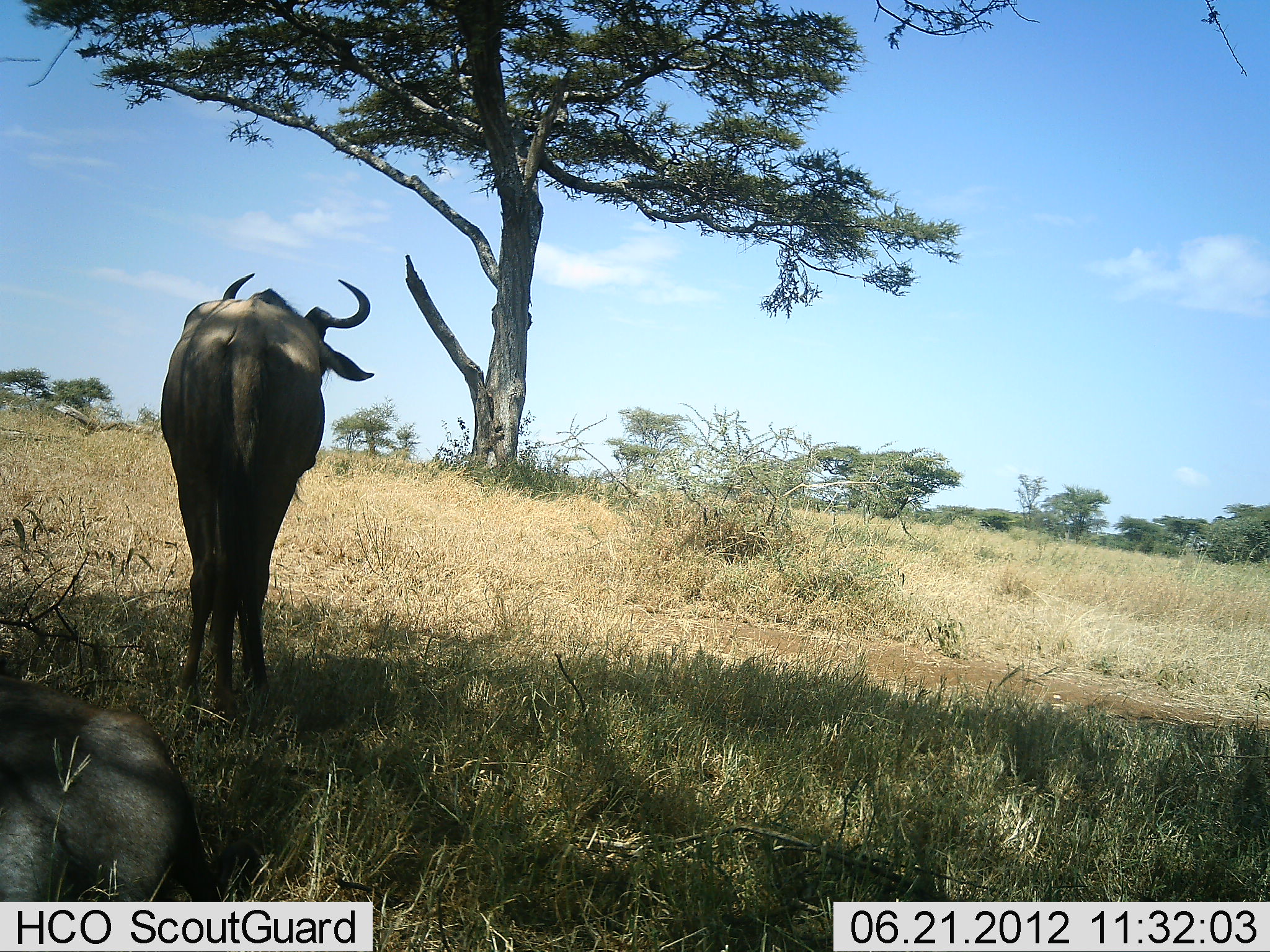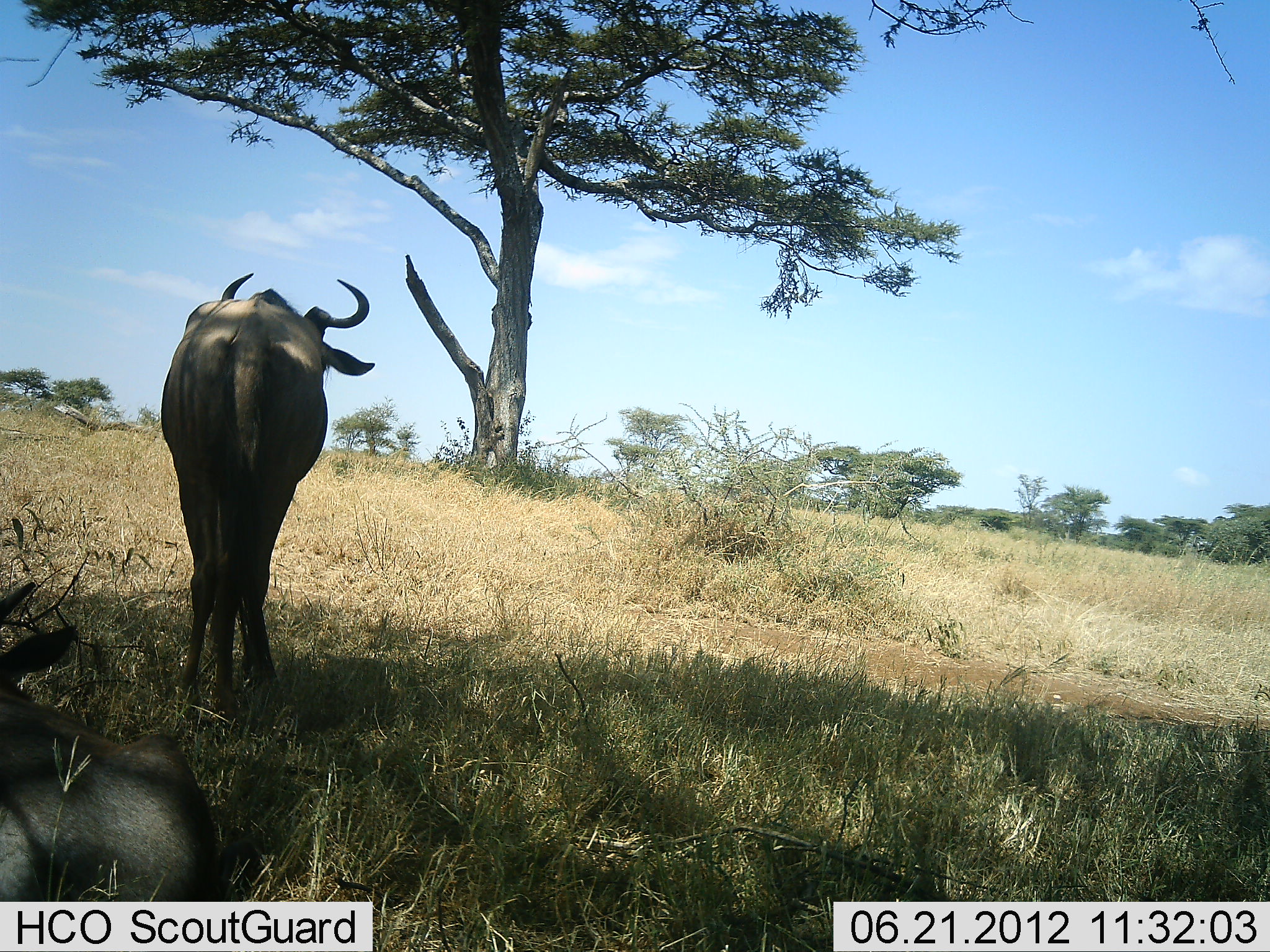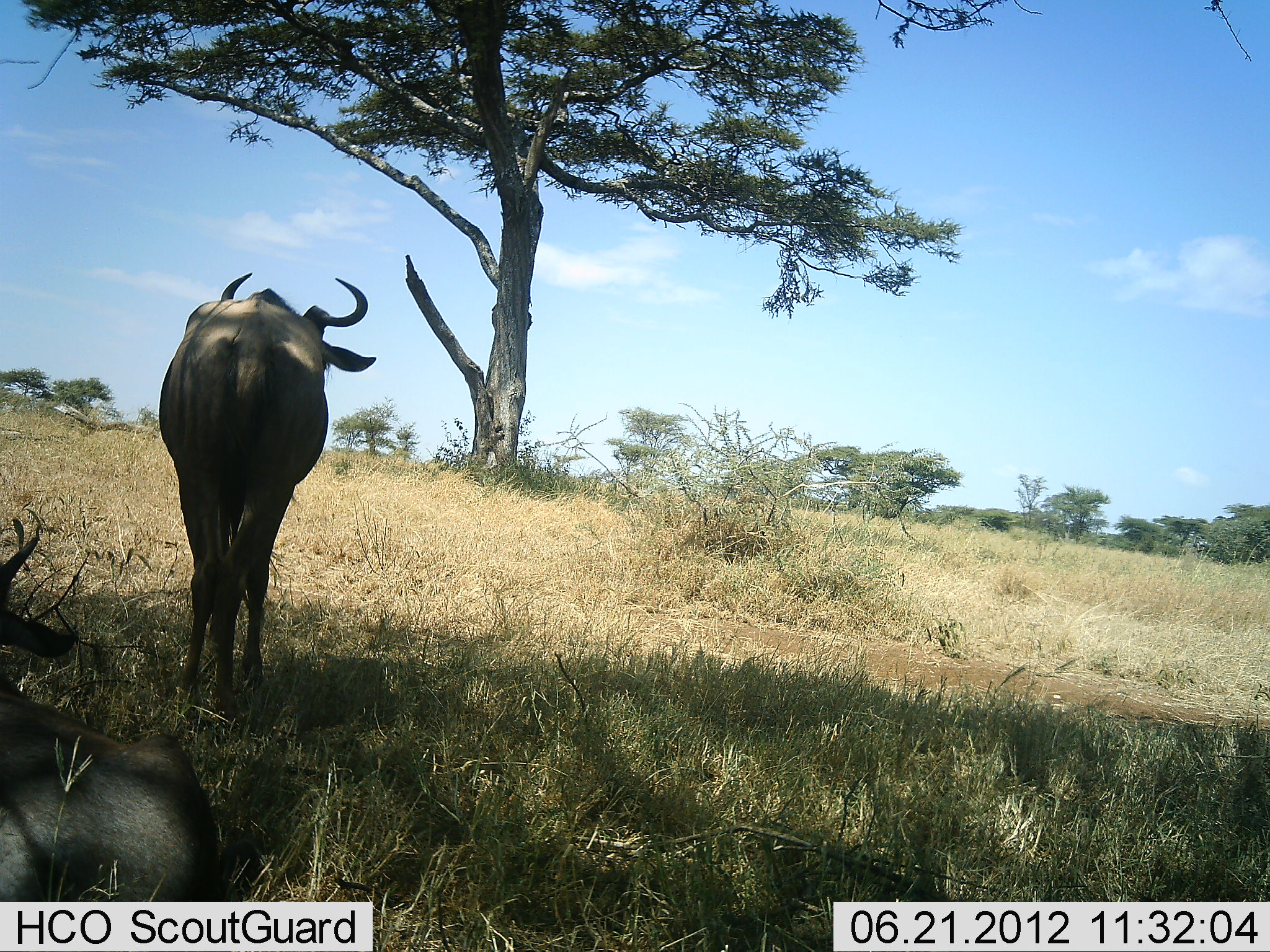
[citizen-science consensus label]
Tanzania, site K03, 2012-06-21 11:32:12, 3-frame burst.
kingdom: Animalia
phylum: Chordata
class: Mammalia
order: Artiodactyla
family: Bovidae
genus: Connochaetes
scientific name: Connochaetes taurinus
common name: blue wildebeest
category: wildebeest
Wildebeest (blue wildebeest) (Connochaetes taurinus), count 2. Behavior (volunteer vote fractions): standing 90%, resting 100%, moving 0%, interacting 0%. Young present (vote fraction): 0%. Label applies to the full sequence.